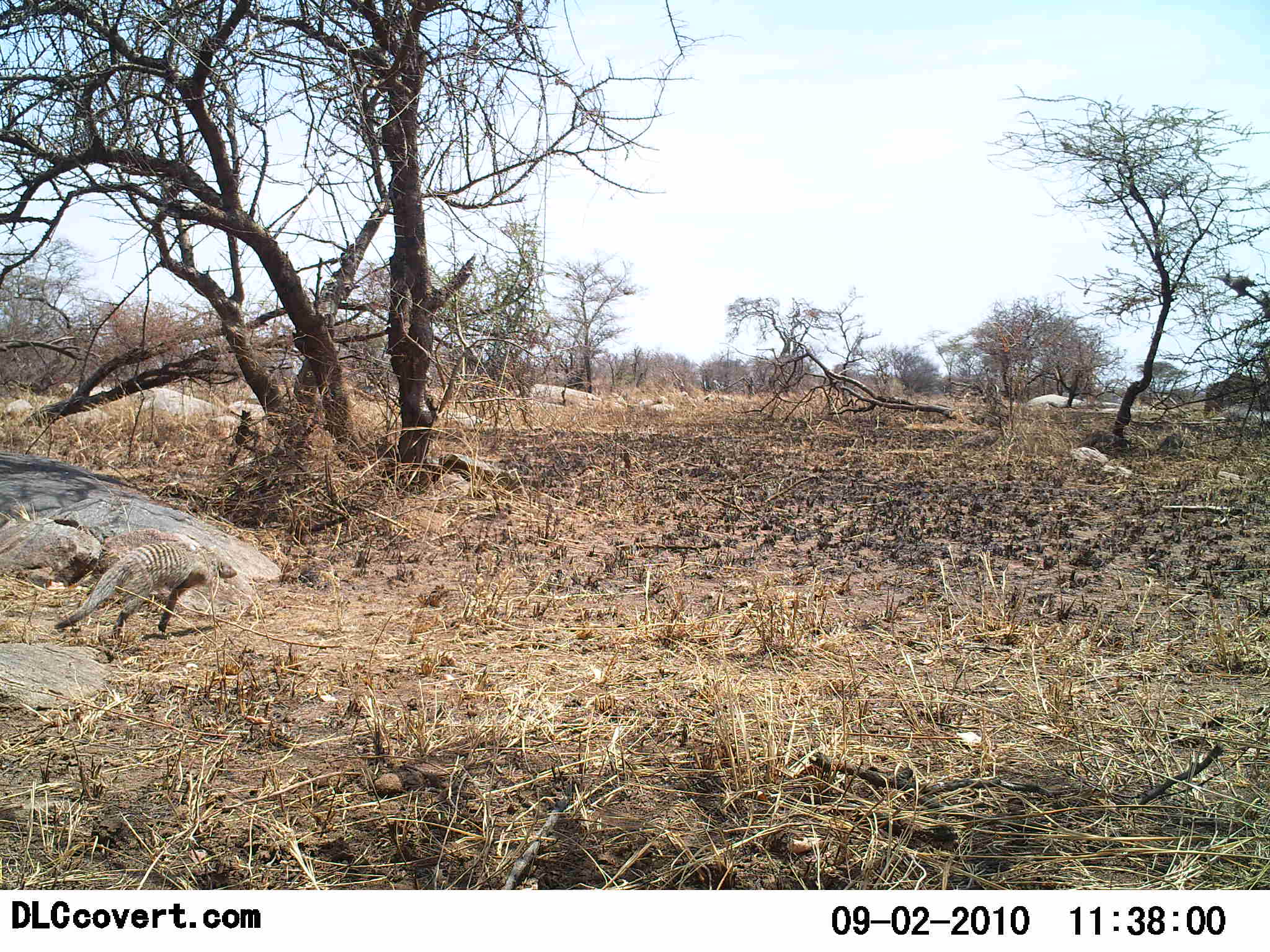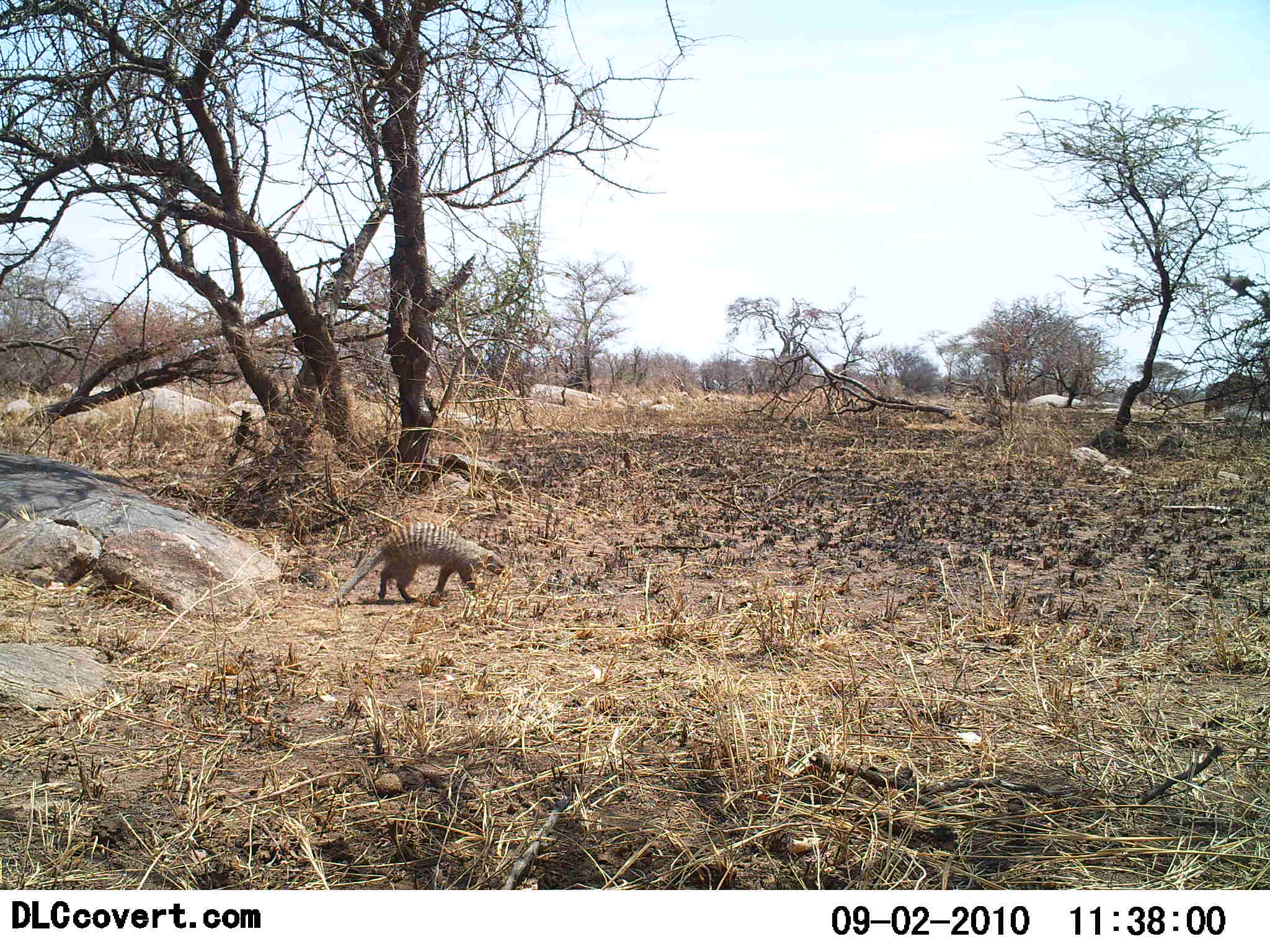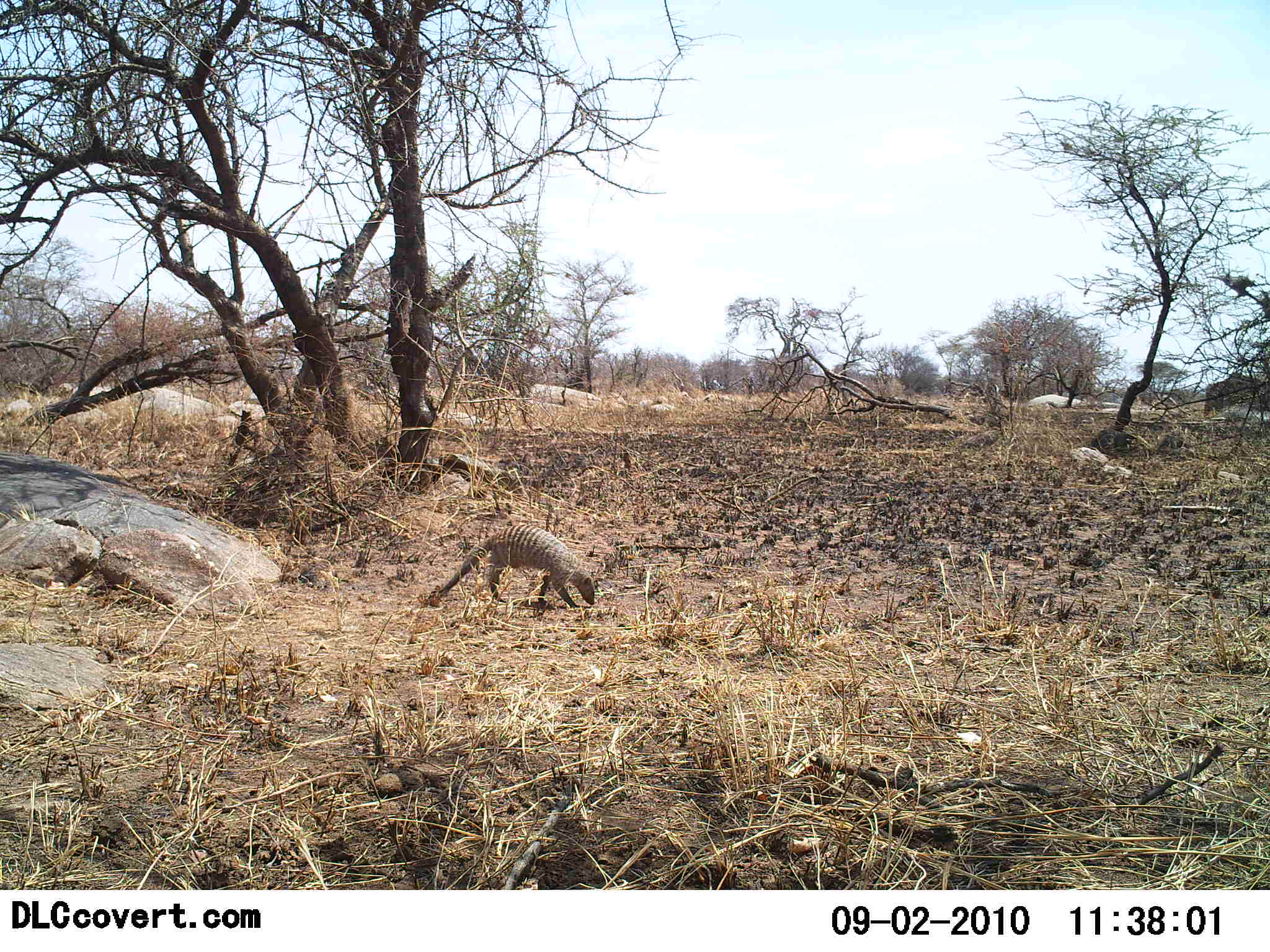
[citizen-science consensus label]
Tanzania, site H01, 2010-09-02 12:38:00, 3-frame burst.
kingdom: Animalia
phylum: Chordata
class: Mammalia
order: Carnivora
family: Herpestidae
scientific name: Herpestidae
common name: mongoose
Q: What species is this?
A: Mongoose (Herpestidae).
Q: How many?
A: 1.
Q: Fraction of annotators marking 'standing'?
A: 5%.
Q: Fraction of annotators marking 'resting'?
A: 0%.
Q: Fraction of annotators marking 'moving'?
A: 100%.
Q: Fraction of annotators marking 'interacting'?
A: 0%.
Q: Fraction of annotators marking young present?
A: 0%.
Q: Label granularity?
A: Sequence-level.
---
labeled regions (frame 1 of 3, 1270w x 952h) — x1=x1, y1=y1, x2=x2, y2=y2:
animal: x1=54, y1=541, x2=237, y2=641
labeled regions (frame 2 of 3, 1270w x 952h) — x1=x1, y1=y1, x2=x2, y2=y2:
animal: x1=328, y1=521, x2=505, y2=607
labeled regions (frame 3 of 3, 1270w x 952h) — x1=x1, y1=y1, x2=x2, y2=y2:
animal: x1=431, y1=523, x2=597, y2=611